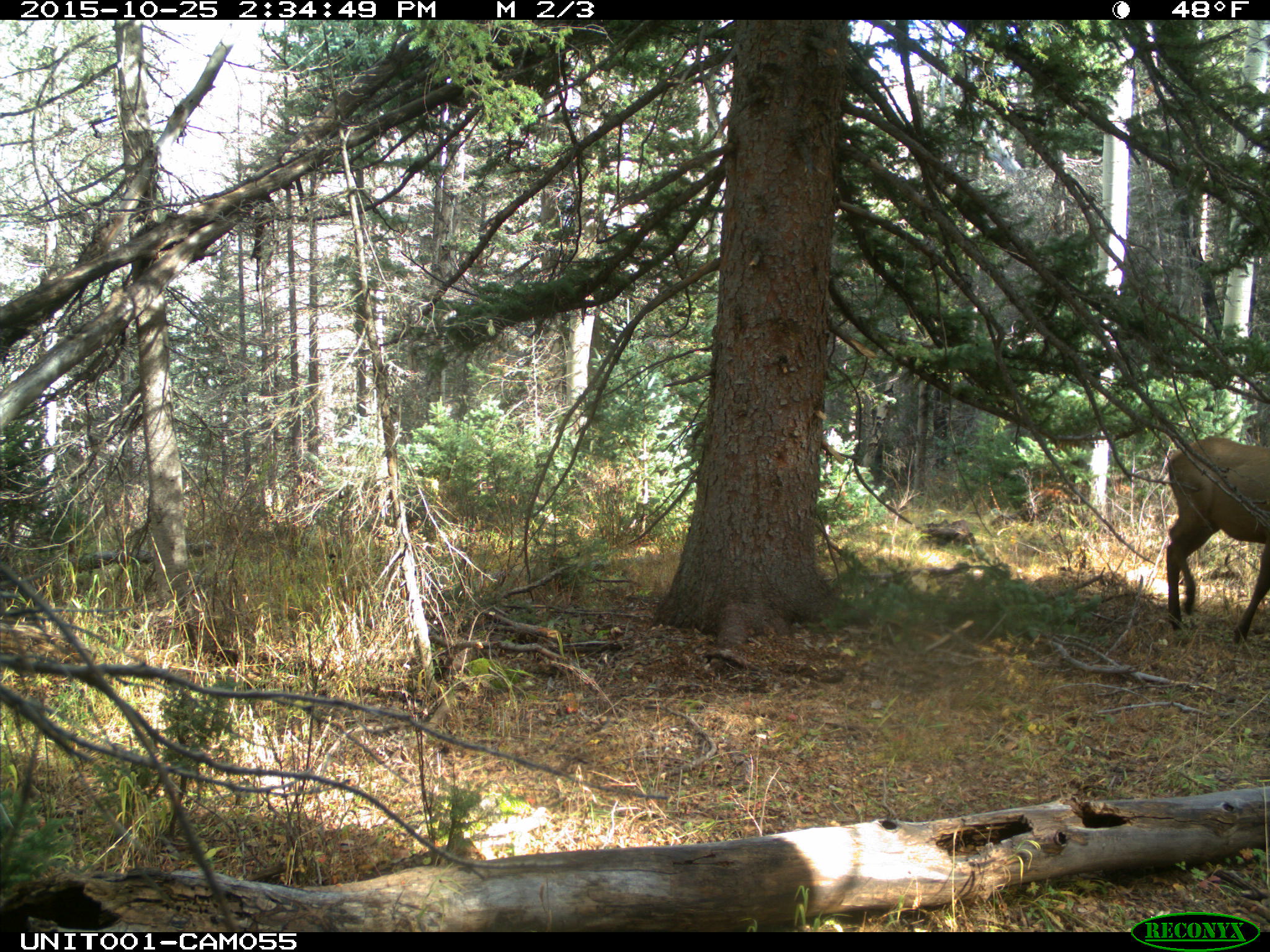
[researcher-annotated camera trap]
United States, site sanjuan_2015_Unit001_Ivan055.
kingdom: Animalia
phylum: Chordata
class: Mammalia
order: Artiodactyla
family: Cervidae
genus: Cervus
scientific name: Cervus elaphus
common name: red deer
Cervus elaphus (red deer).